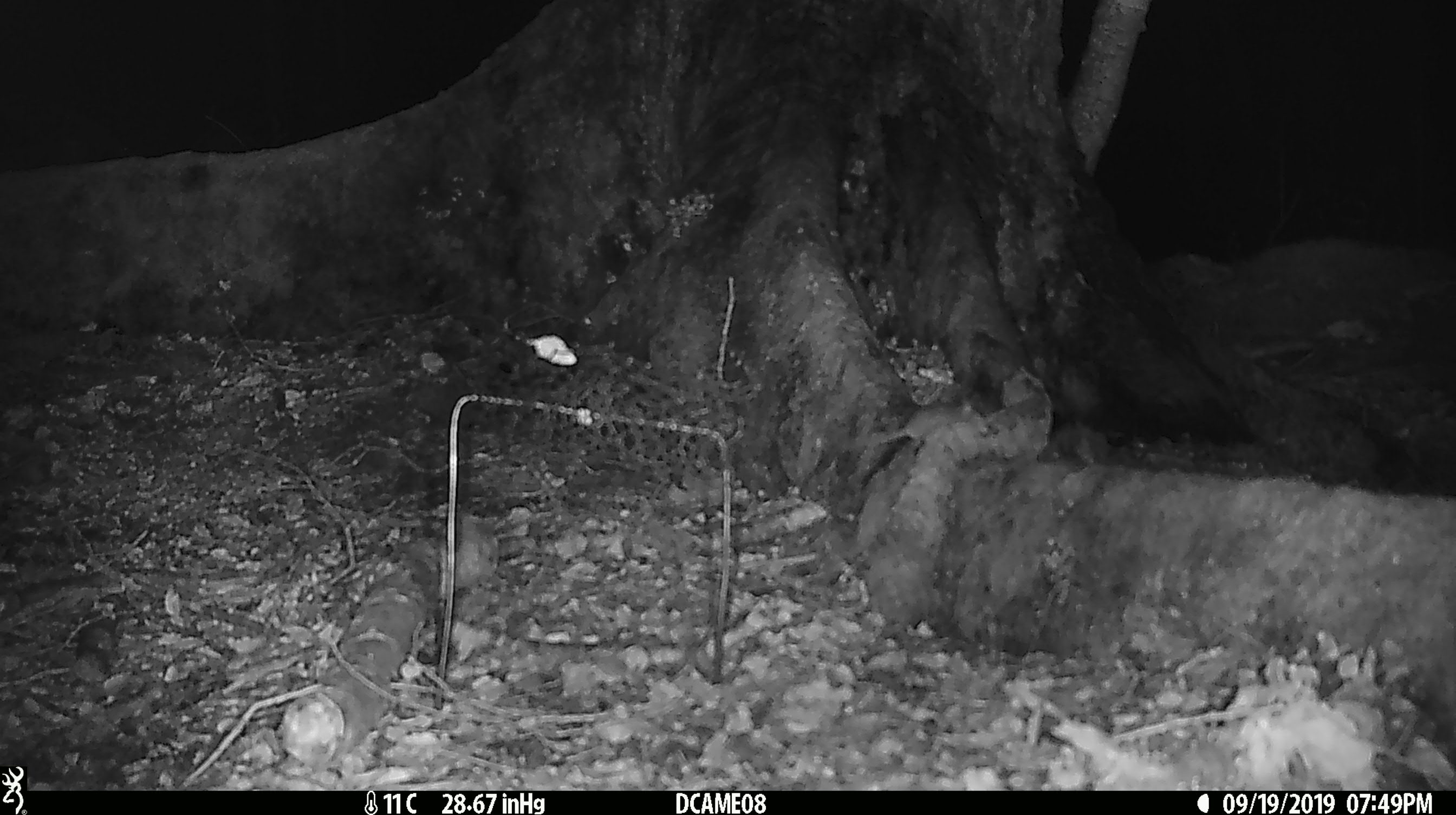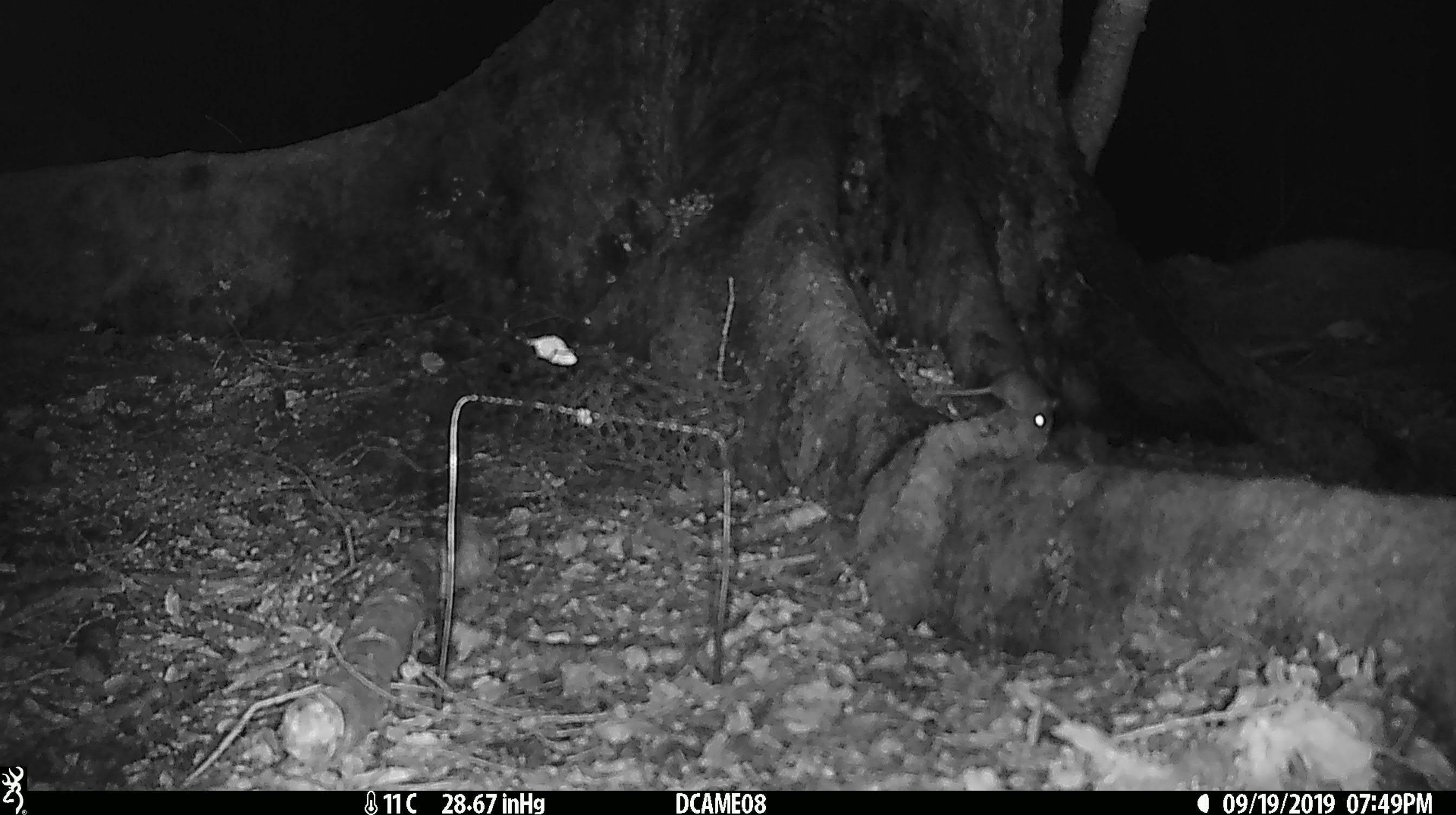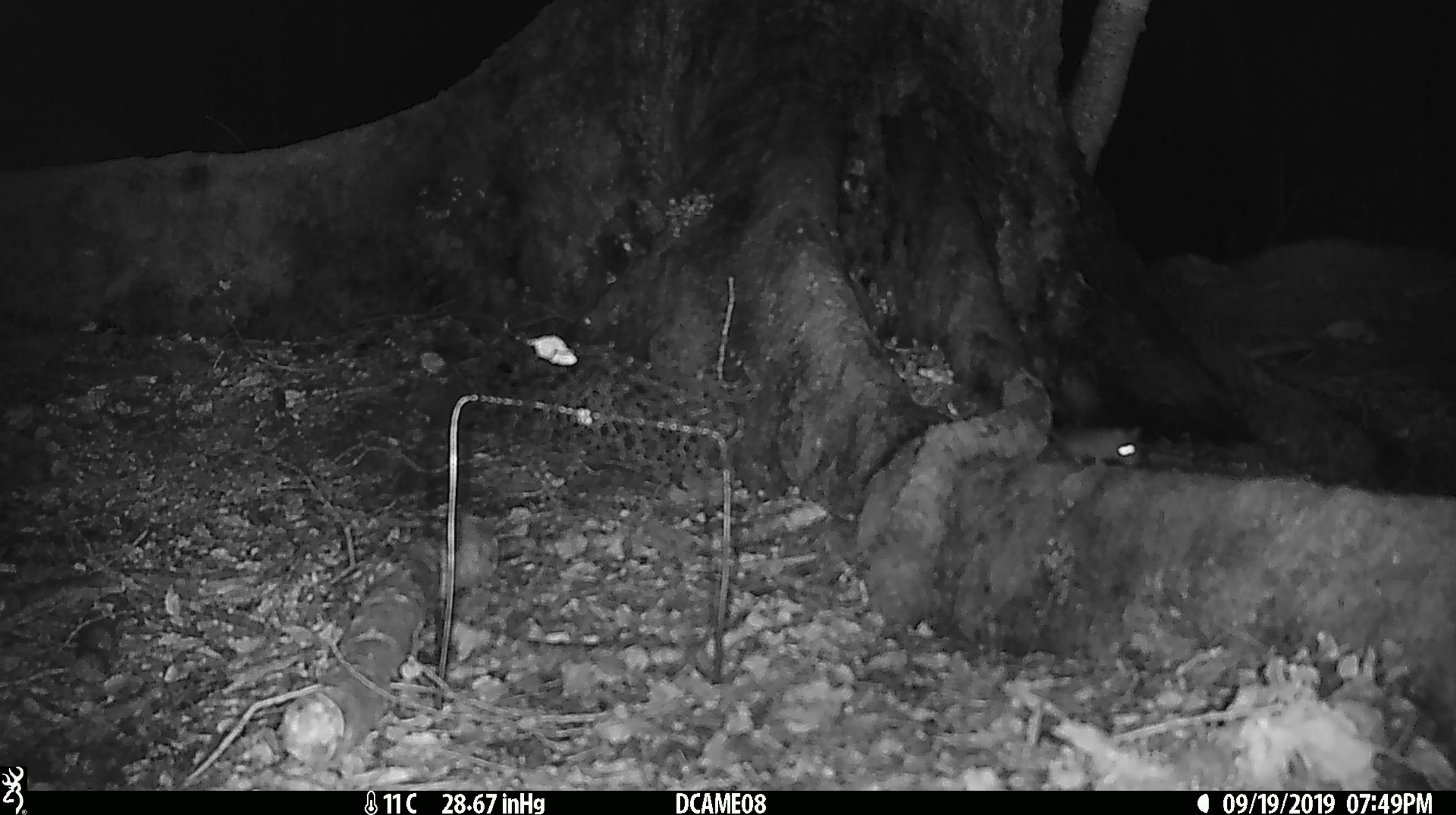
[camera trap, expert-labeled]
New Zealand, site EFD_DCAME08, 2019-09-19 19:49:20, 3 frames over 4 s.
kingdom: Animalia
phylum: Chordata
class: Mammalia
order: Rodentia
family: Muridae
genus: Mus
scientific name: Mus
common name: mouse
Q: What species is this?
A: Mouse (Mus).